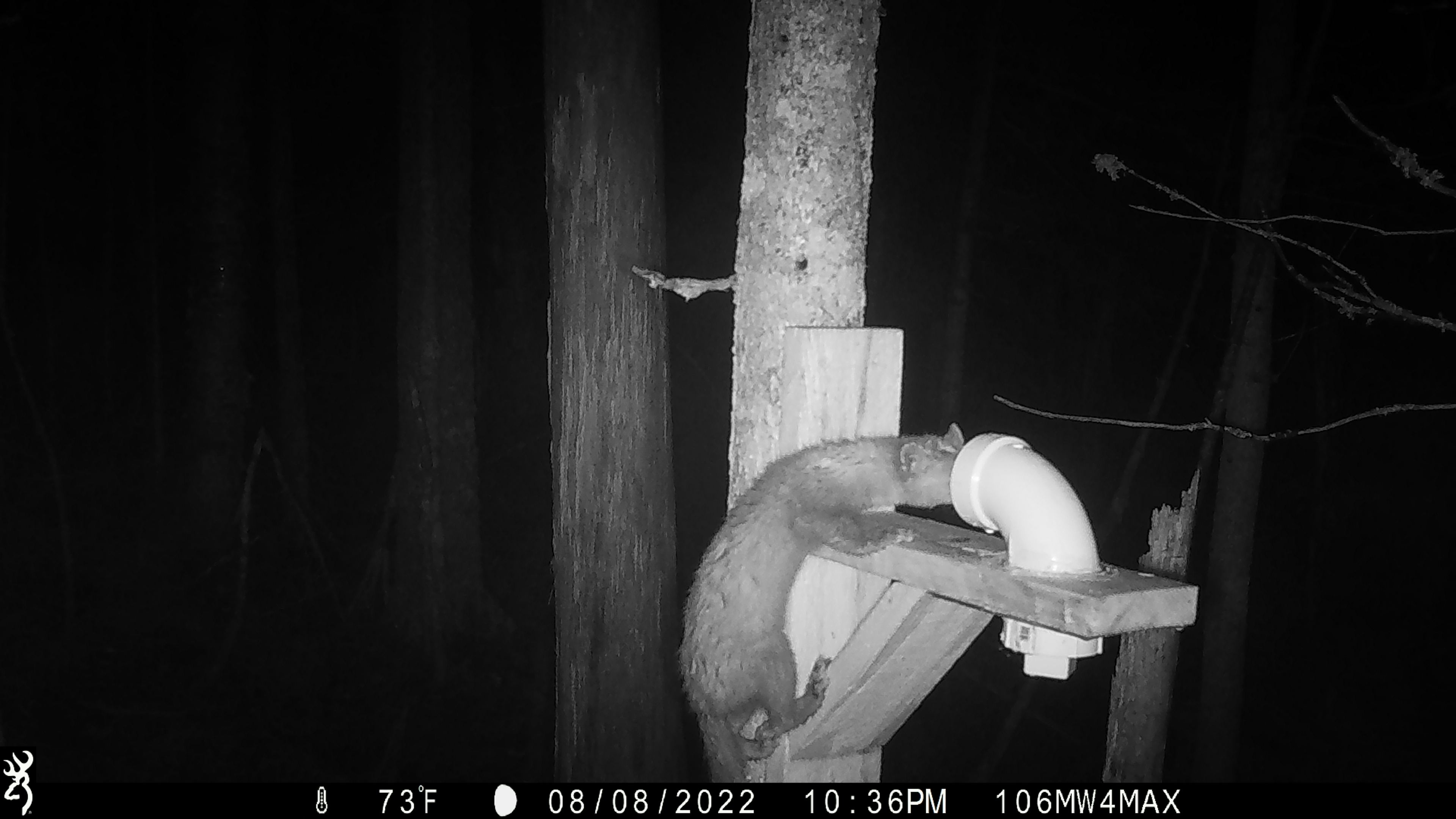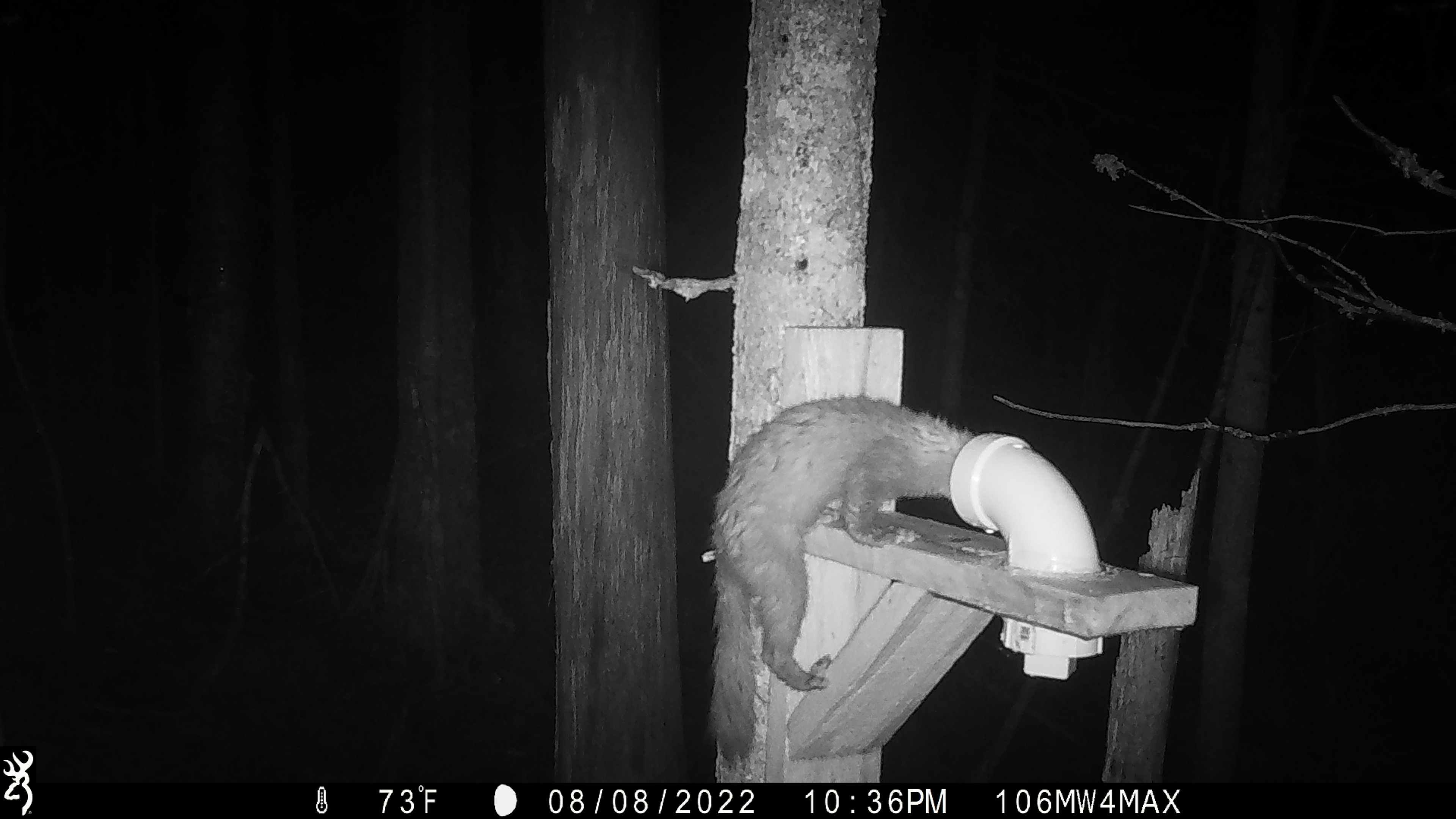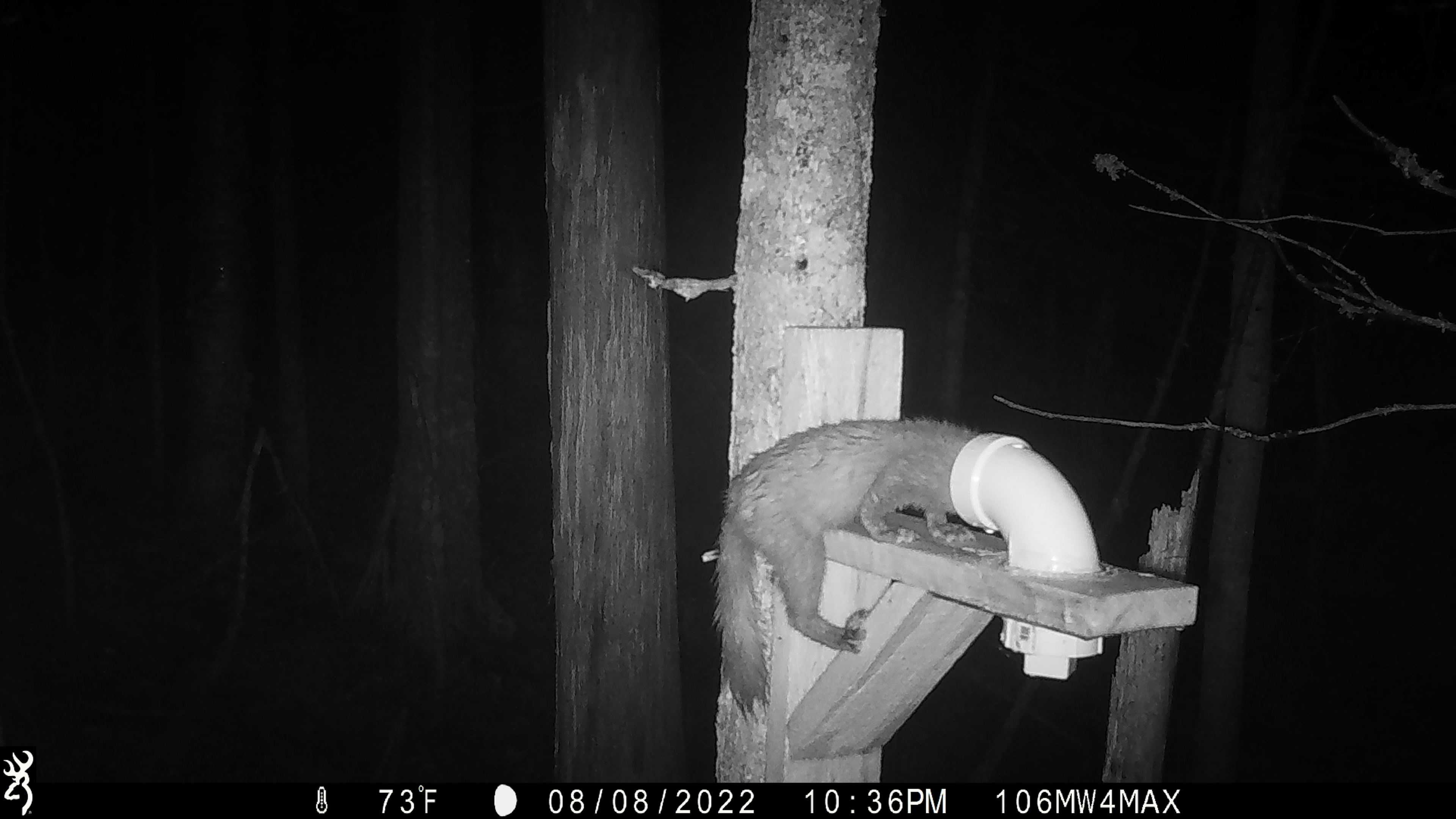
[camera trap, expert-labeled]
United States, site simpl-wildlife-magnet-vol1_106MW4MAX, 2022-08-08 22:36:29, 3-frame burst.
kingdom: Animalia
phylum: Chordata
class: Mammalia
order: Carnivora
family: Mustelidae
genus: Martes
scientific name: Martes americana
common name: american marten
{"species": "american marten (Martes americana)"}